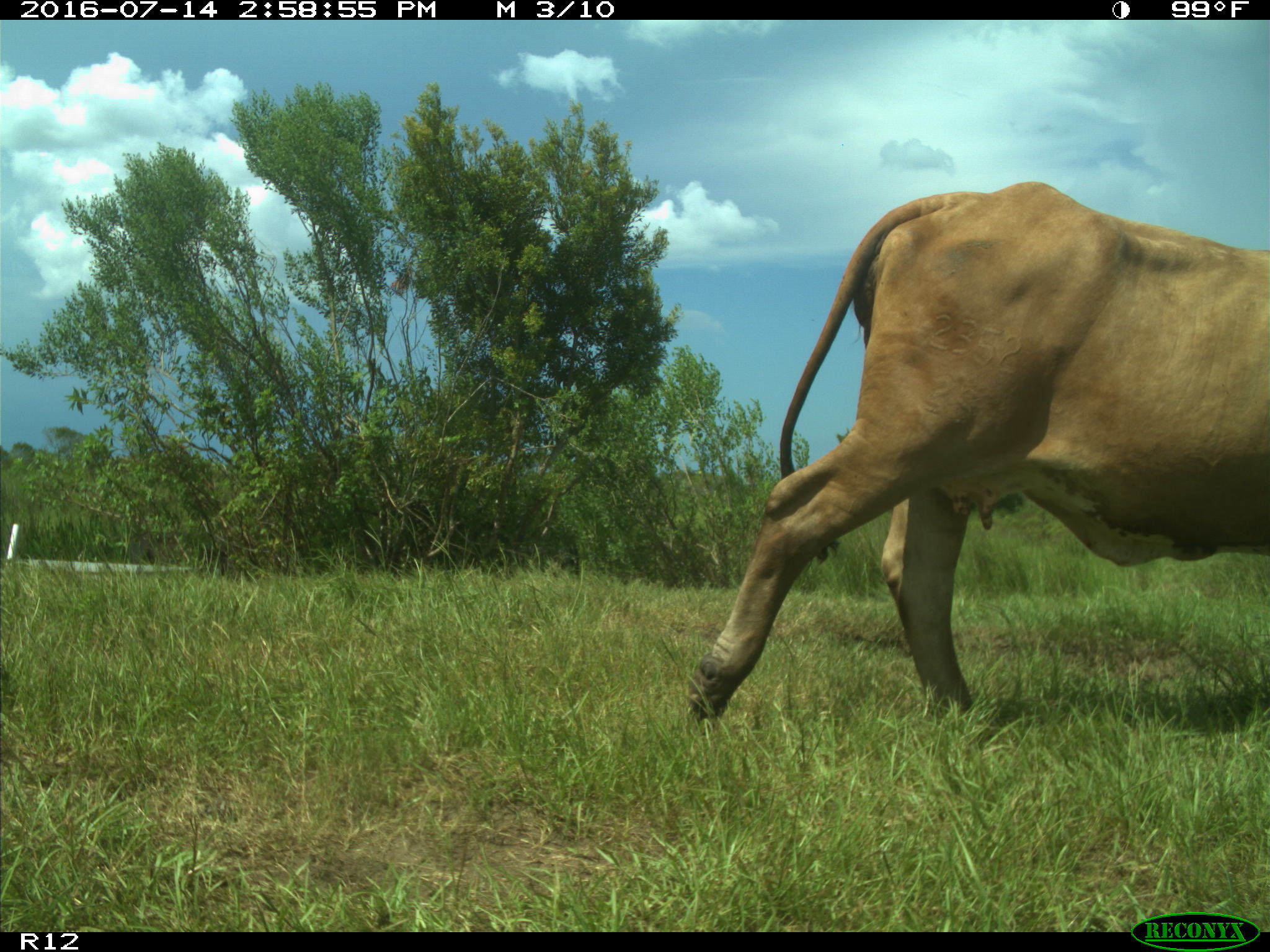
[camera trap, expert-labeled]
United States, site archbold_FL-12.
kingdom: Animalia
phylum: Chordata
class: Mammalia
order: Artiodactyla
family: Bovidae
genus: Bos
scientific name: Bos taurus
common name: domestic cow